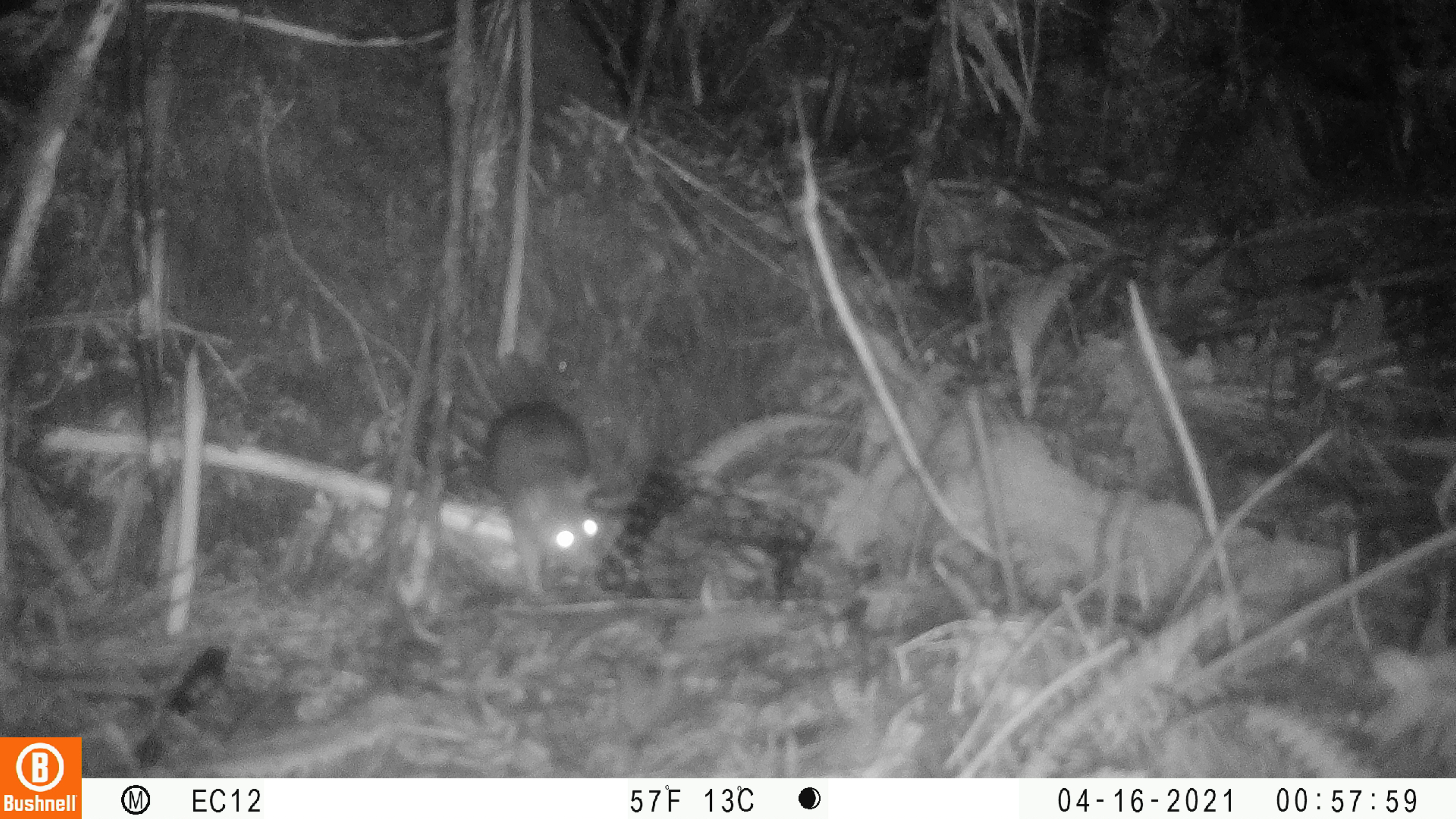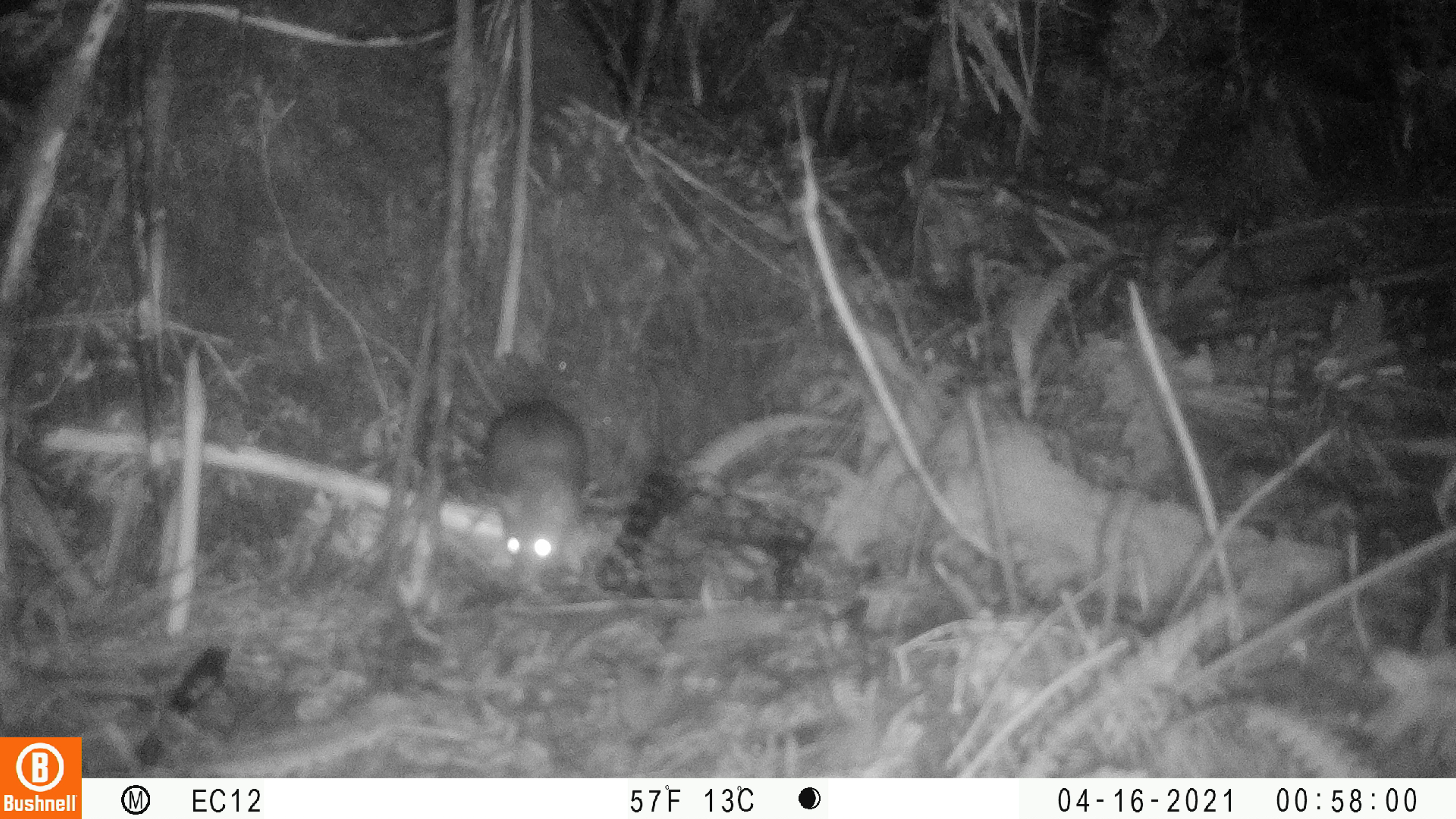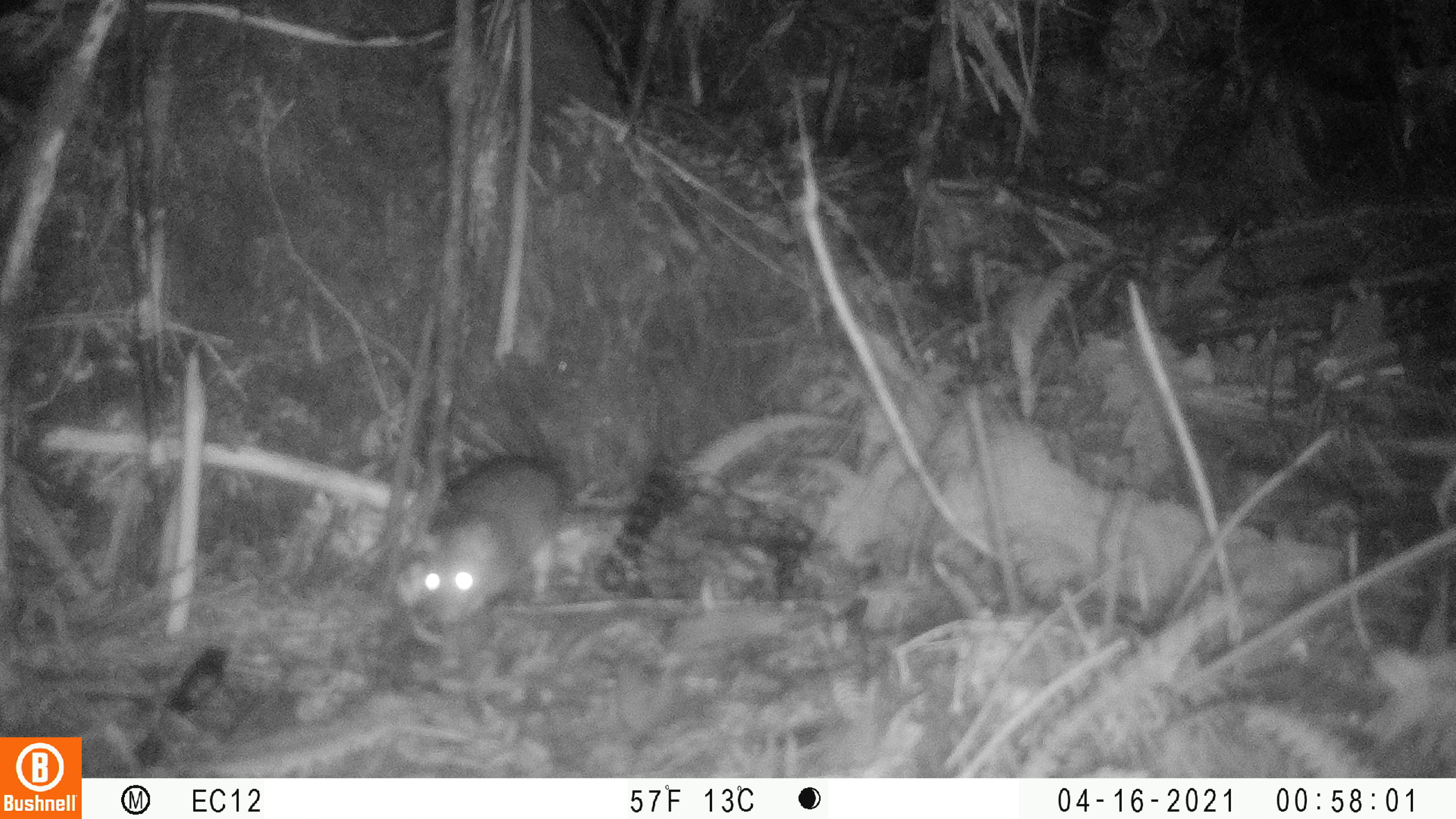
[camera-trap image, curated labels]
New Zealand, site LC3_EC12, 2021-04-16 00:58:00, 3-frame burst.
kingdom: Animalia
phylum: Chordata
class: Mammalia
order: Rodentia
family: Muridae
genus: Rattus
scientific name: Rattus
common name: rat